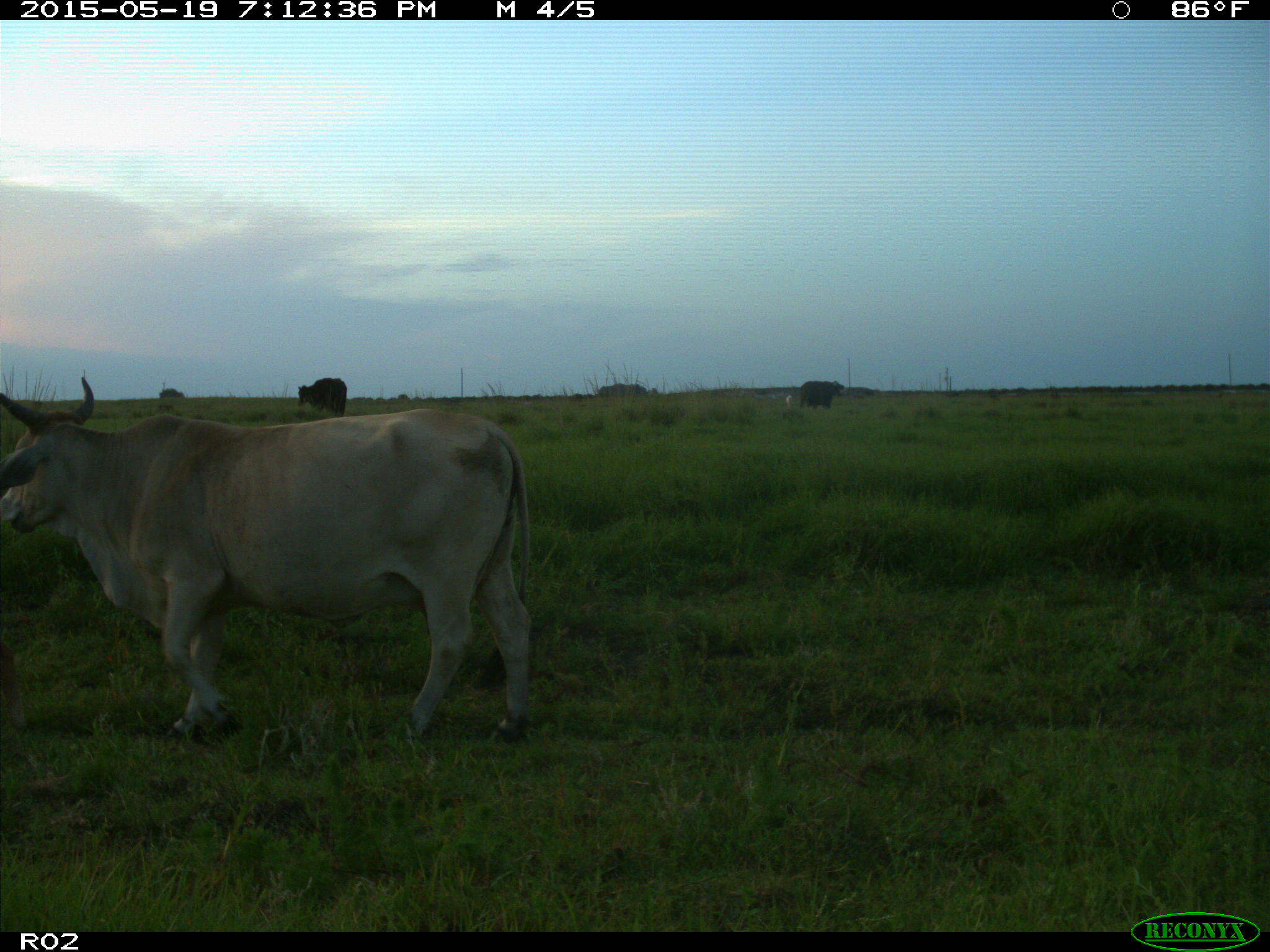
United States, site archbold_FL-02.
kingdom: Animalia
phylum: Chordata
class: Mammalia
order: Artiodactyla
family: Bovidae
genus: Bos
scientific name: Bos taurus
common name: domestic cow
Bos taurus (domestic cow).